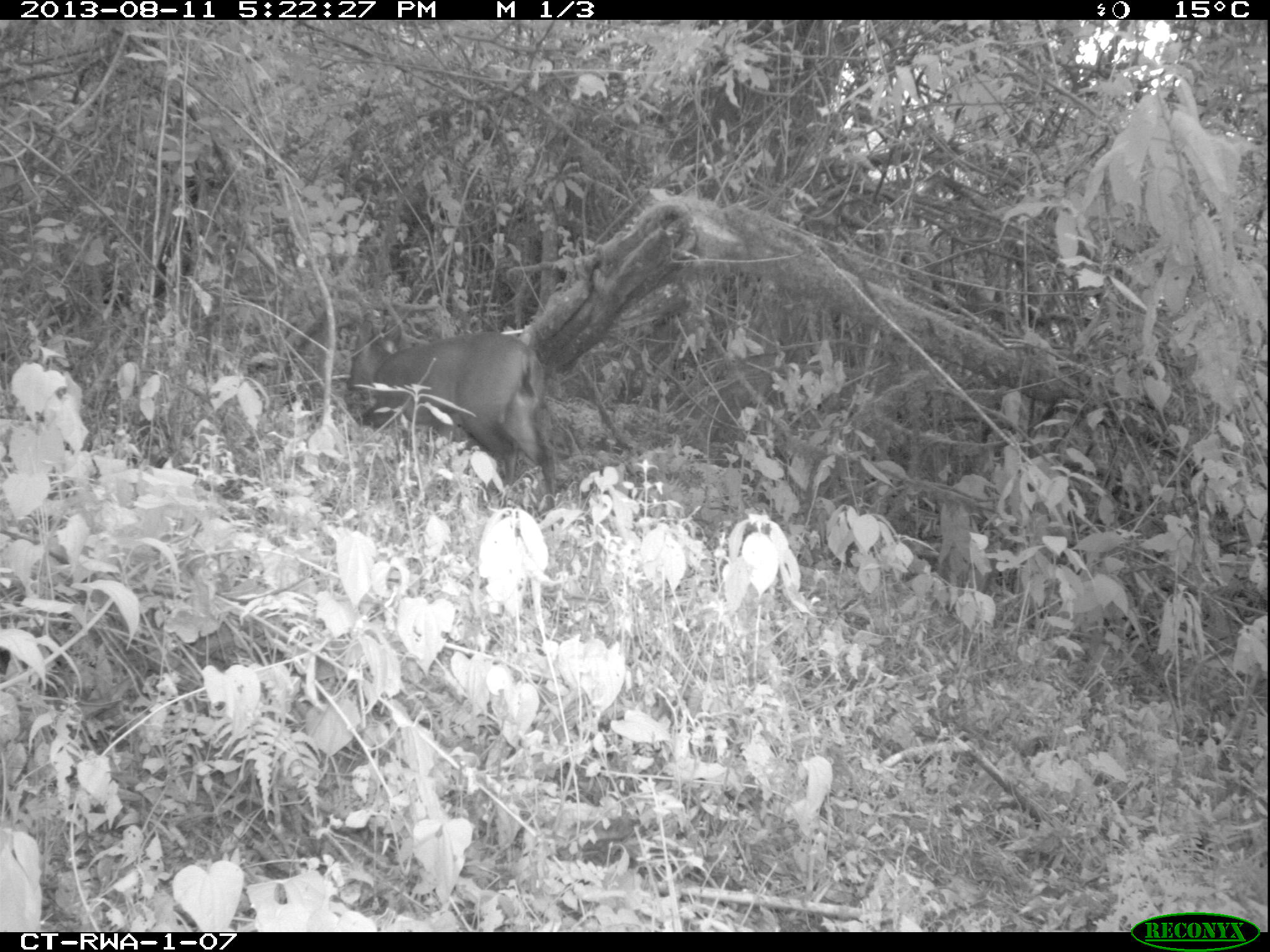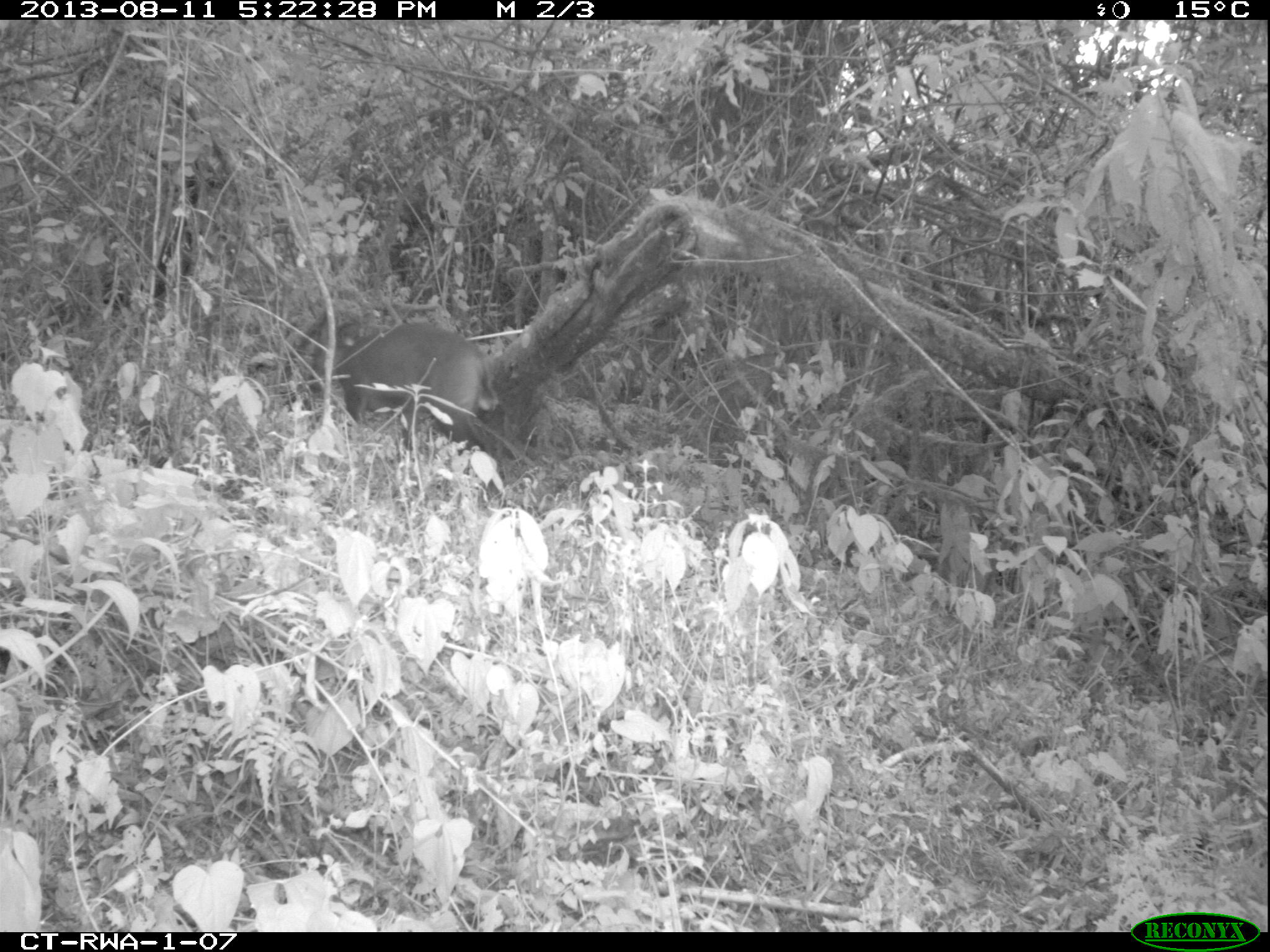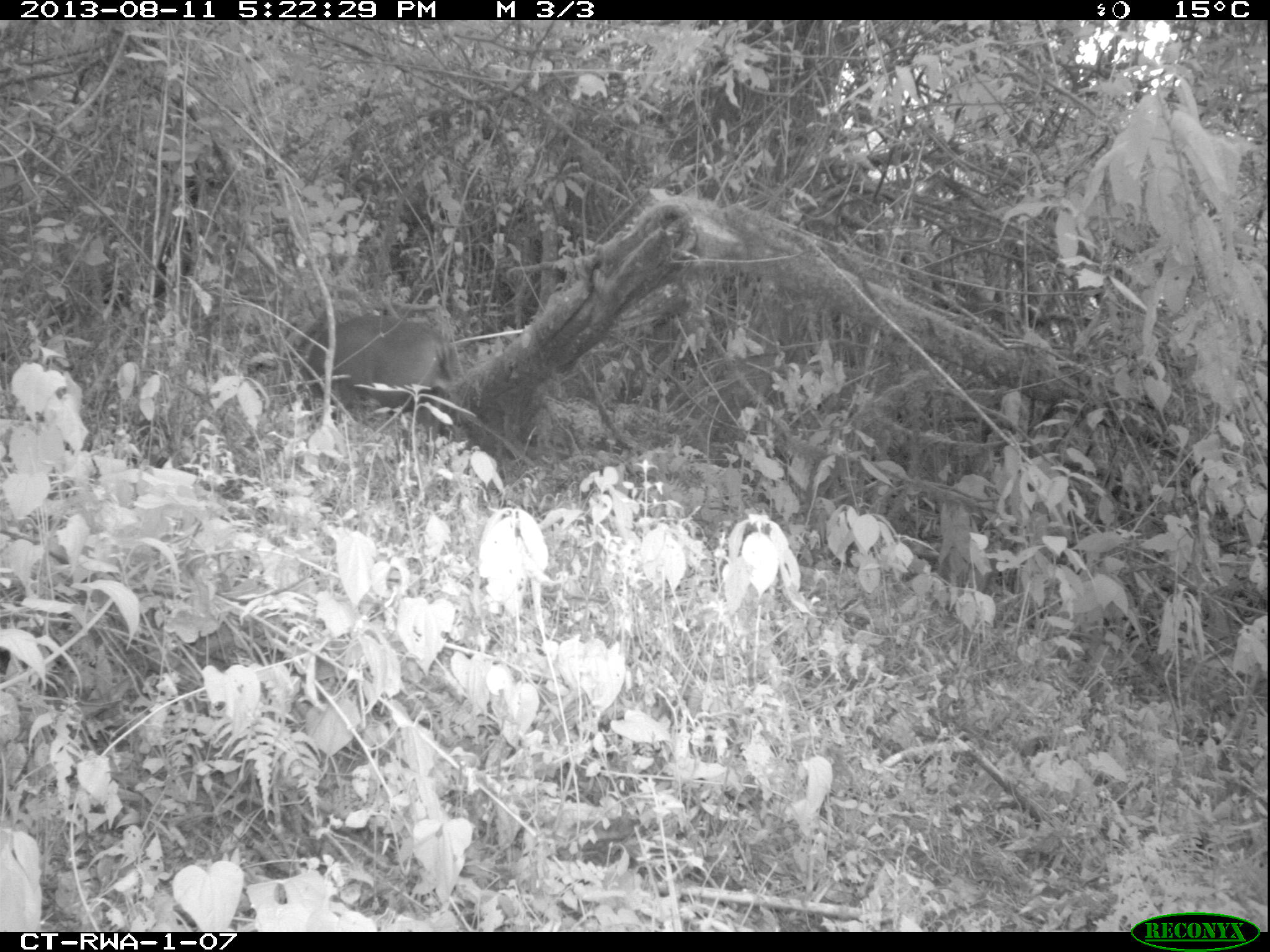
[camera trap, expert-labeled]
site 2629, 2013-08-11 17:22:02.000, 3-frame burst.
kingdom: Animalia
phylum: Chordata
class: Mammalia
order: Artiodactyla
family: Bovidae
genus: Cephalophus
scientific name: Cephalophus nigrifrons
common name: black-fronted duiker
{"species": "Cephalophus nigrifrons (black-fronted duiker)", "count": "1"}